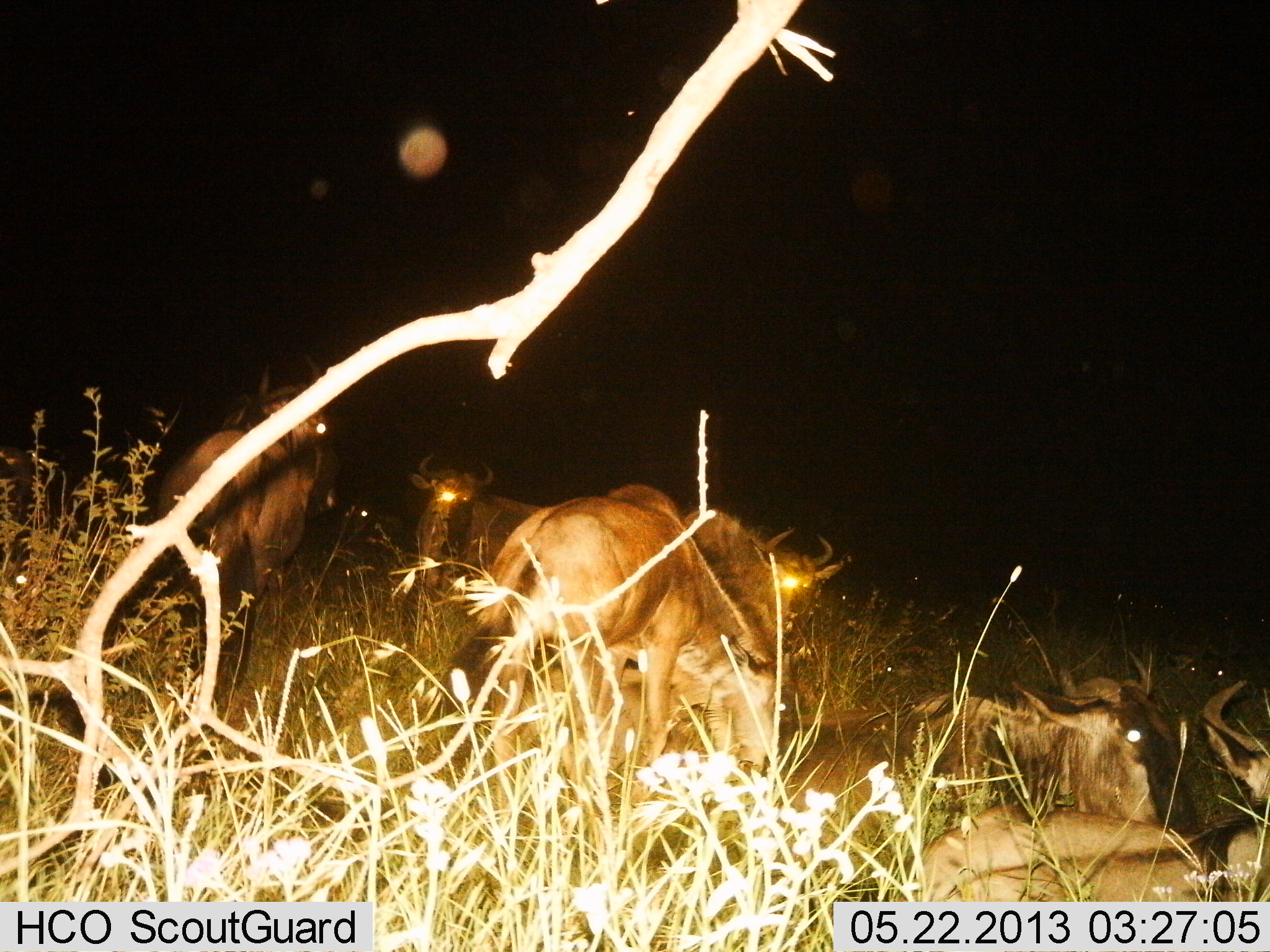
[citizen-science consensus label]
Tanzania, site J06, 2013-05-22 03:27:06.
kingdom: Animalia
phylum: Chordata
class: Mammalia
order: Artiodactyla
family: Bovidae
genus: Connochaetes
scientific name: Connochaetes taurinus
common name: blue wildebeest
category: wildebeest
Wildebeest (blue wildebeest) (Connochaetes taurinus), count 6. Behavior (volunteer vote fractions): standing 79%, resting 84%, moving 5%, interacting 5%. Young present (vote fraction): 5%. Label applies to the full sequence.